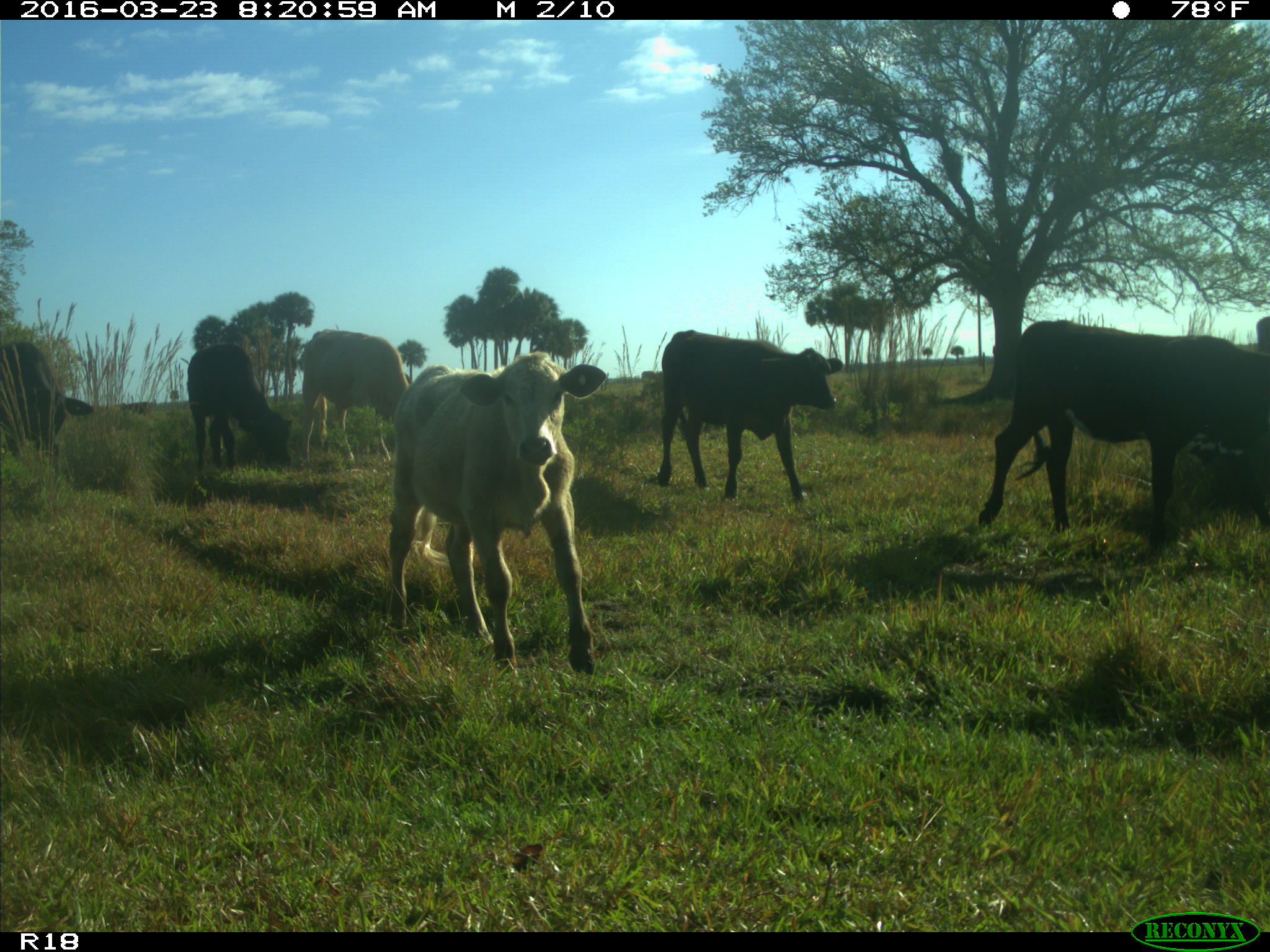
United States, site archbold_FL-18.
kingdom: Animalia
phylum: Chordata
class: Mammalia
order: Artiodactyla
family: Bovidae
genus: Bos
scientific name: Bos taurus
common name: domestic cow